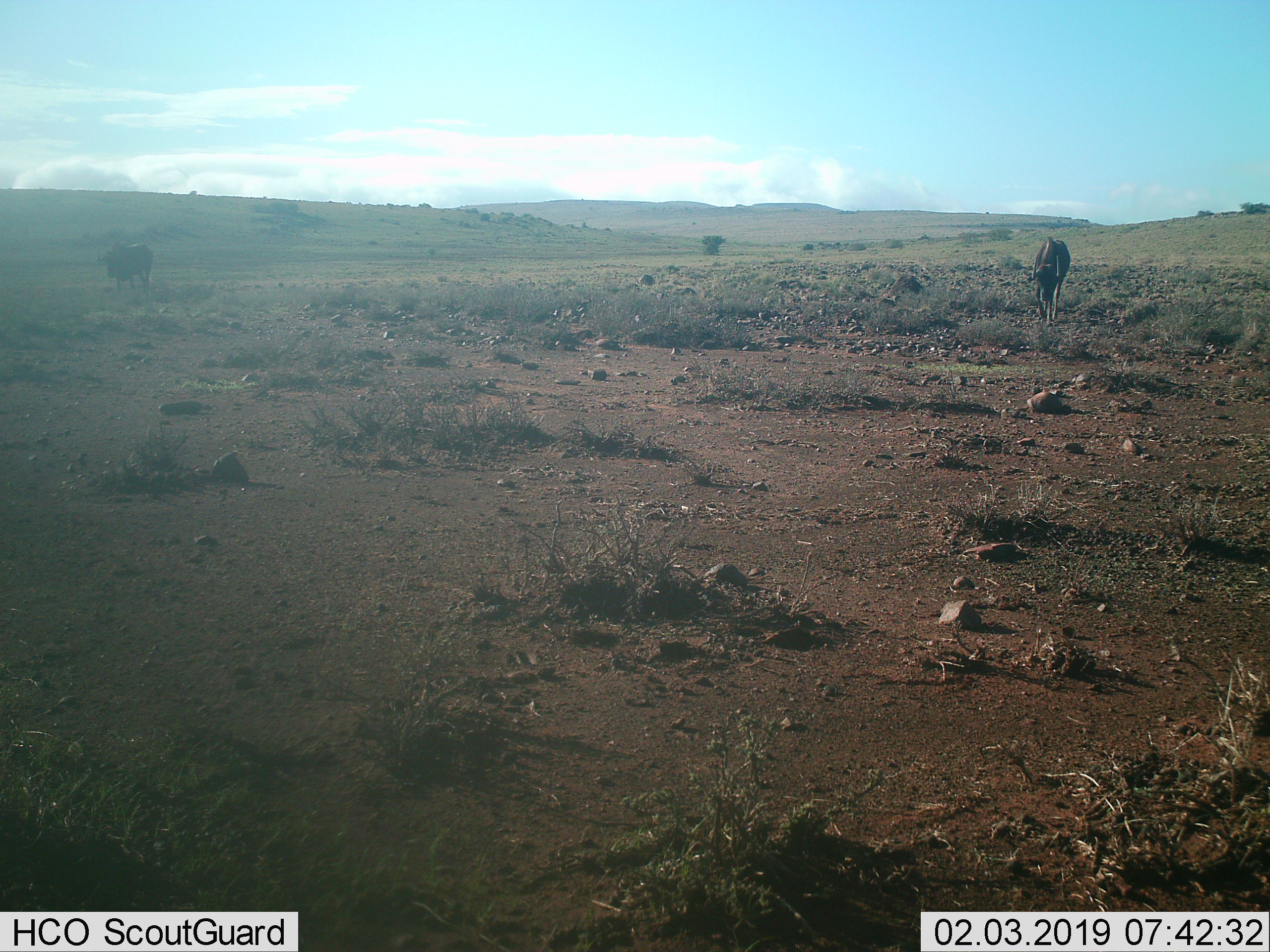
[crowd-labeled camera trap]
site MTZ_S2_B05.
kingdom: Animalia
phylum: Chordata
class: Mammalia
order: Artiodactyla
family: Bovidae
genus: Connochaetes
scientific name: Connochaetes gnou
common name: black wildebeest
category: wildebeestblack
Wildebeestblack (black wildebeest) (Connochaetes gnou), count 2. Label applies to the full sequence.